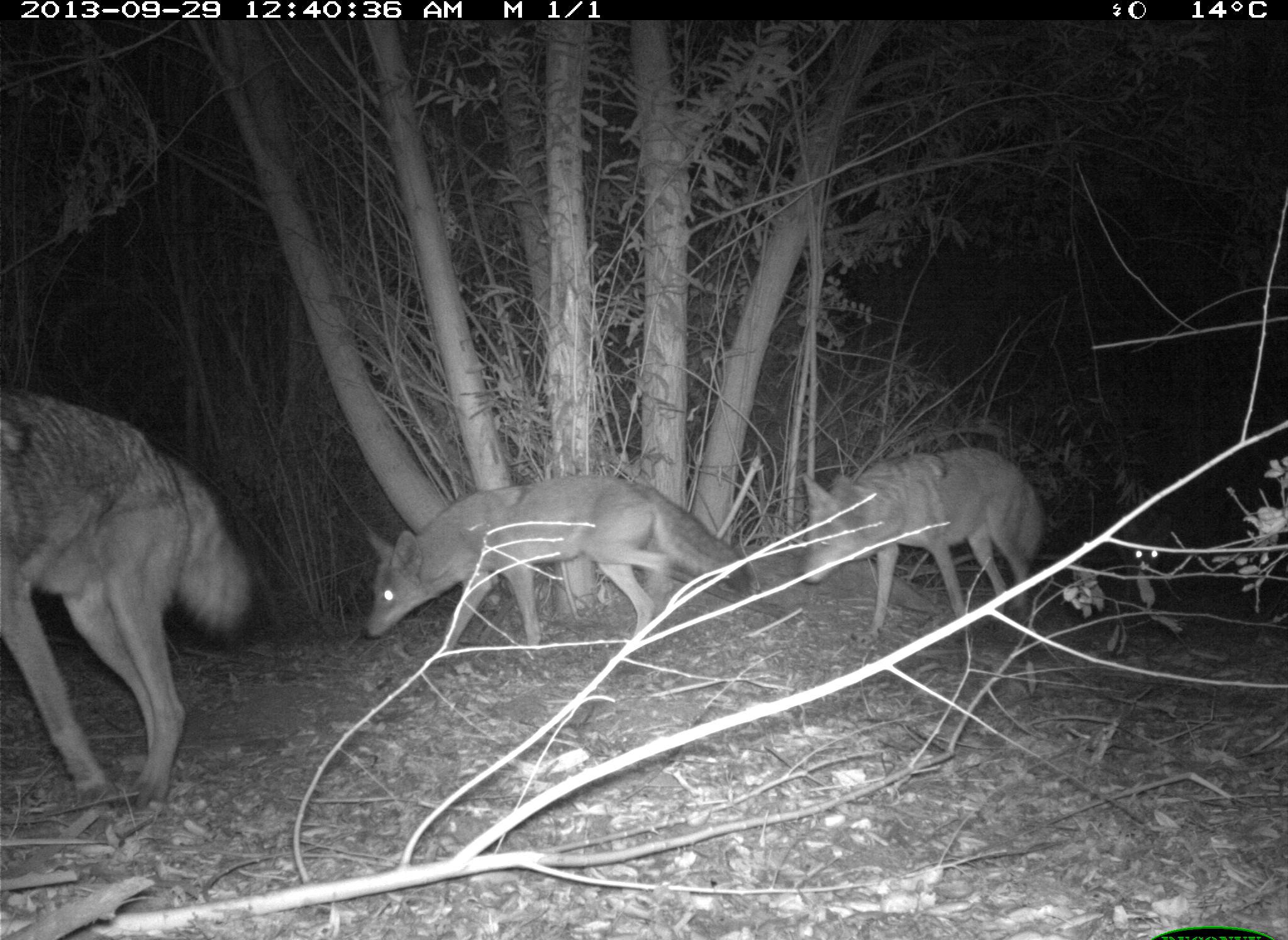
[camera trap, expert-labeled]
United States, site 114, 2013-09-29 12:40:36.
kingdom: Animalia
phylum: Chordata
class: Mammalia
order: Carnivora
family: Canidae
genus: Canis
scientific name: Canis latrans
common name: coyote